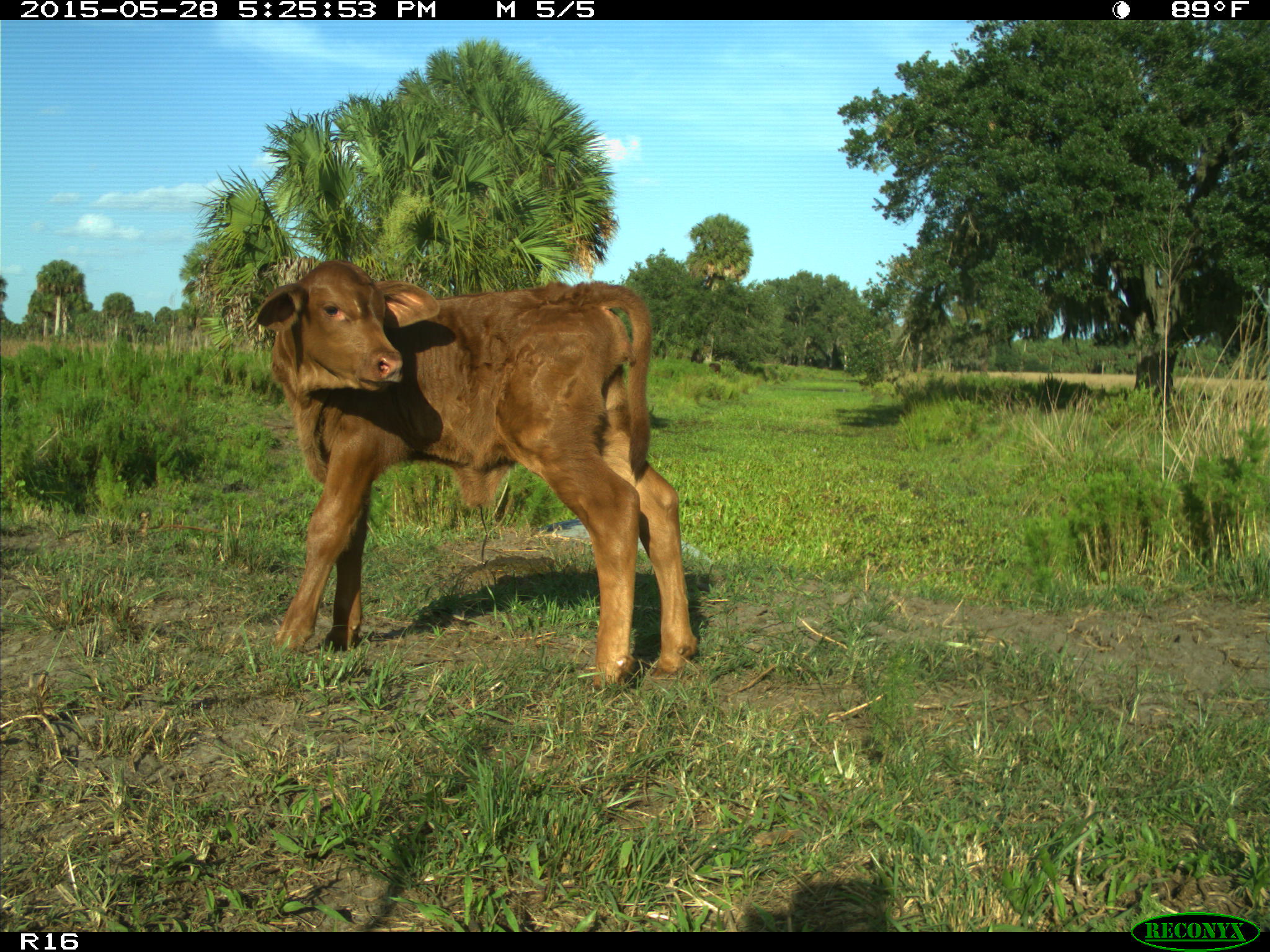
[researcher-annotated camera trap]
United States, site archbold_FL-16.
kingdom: Animalia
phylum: Chordata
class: Mammalia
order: Artiodactyla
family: Bovidae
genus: Bos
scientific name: Bos taurus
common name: domestic cow